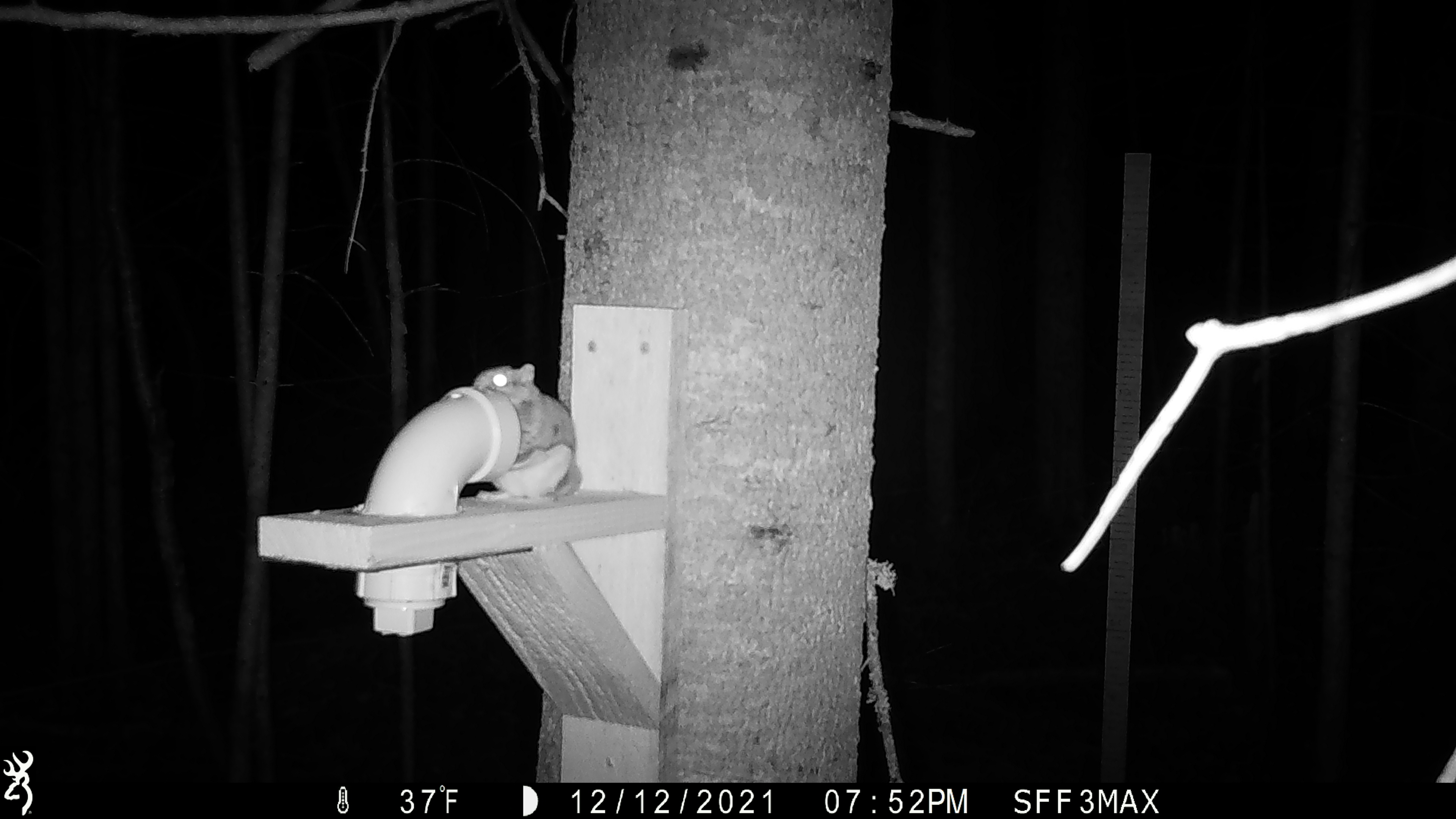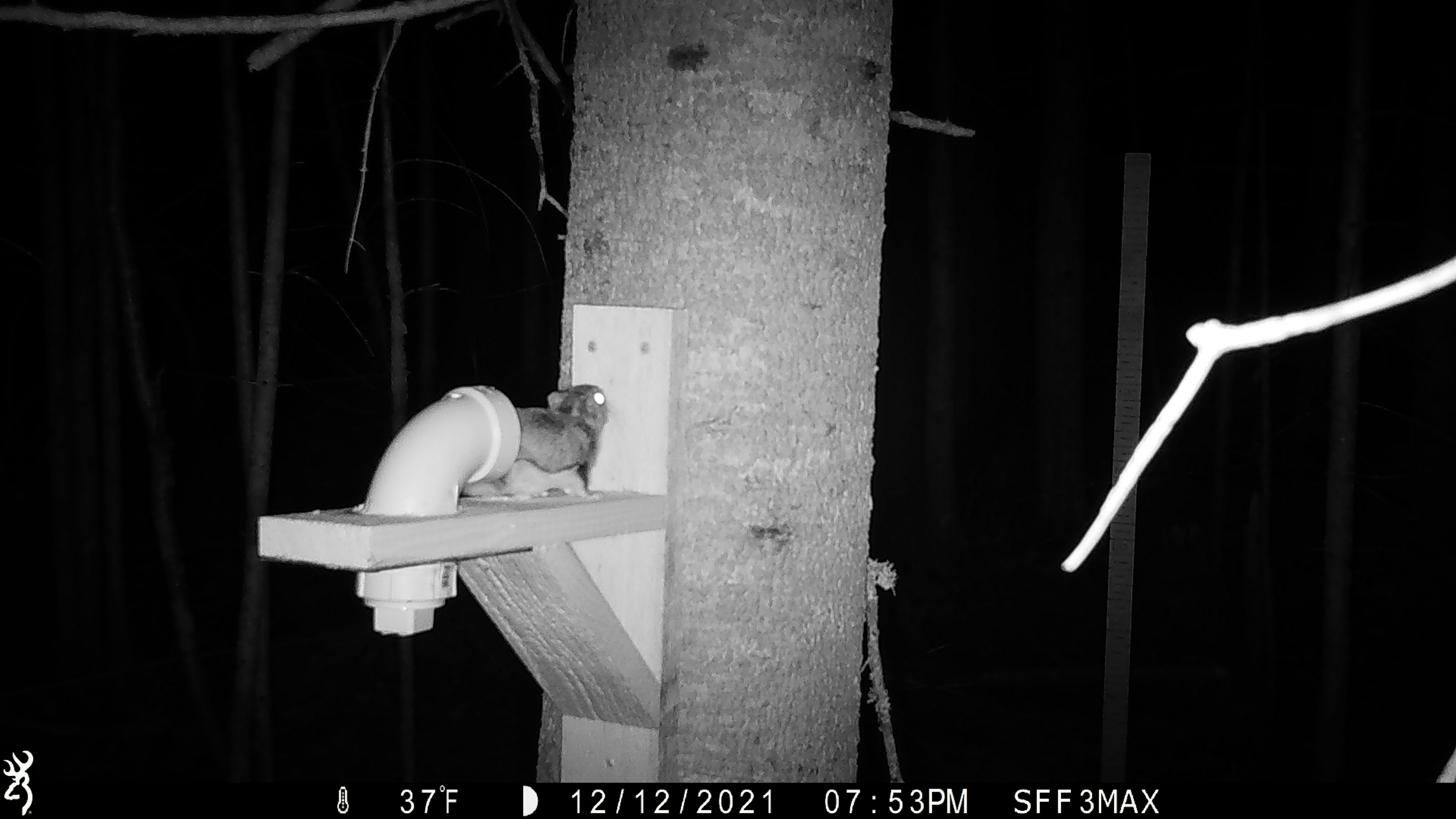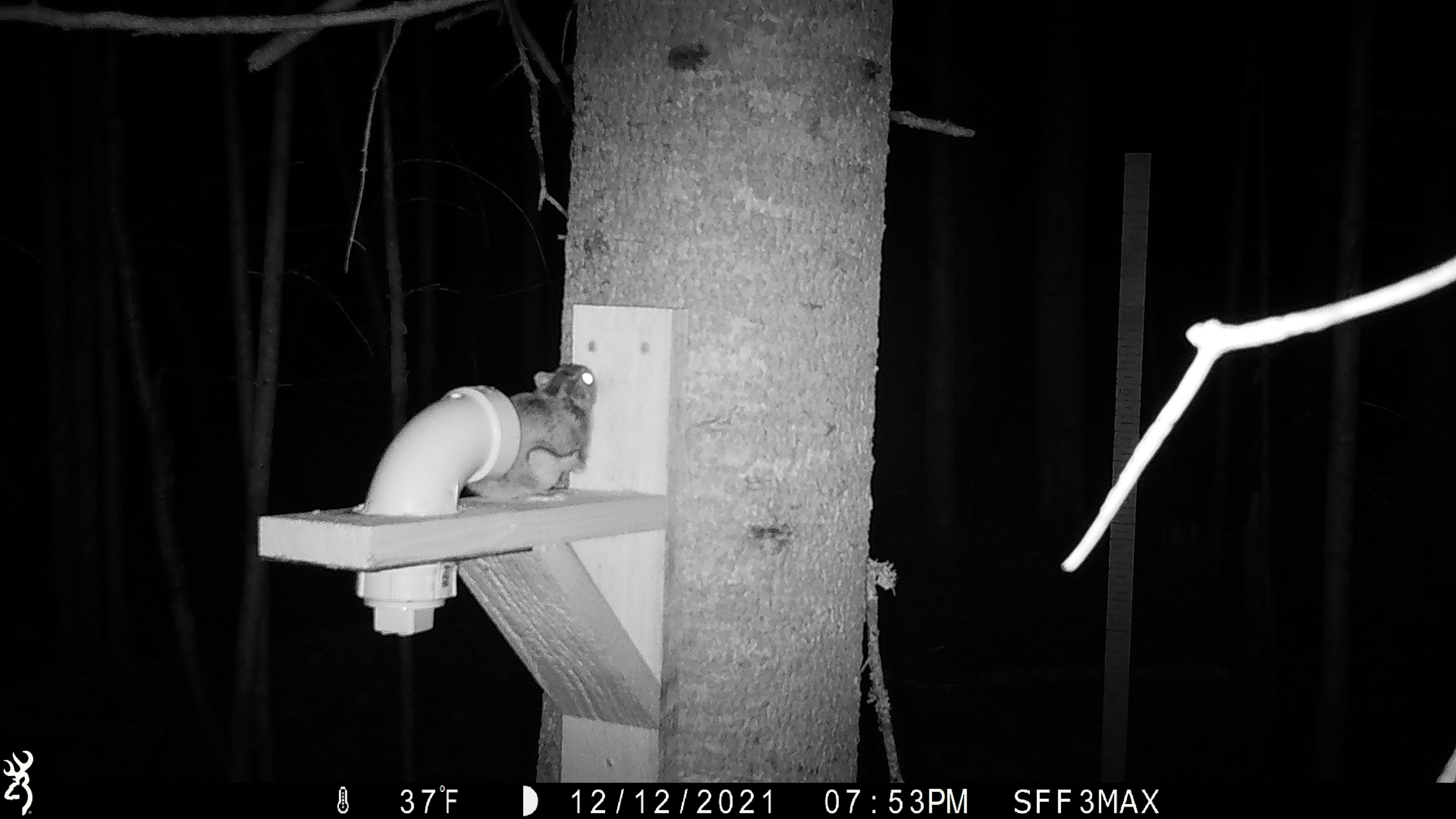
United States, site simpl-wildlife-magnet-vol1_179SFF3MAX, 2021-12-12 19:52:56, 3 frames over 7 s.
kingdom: Animalia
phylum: Chordata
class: Mammalia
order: Rodentia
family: Sciuridae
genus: Glaucomys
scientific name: Glaucomys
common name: flying squirrel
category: flying squirrel sp.